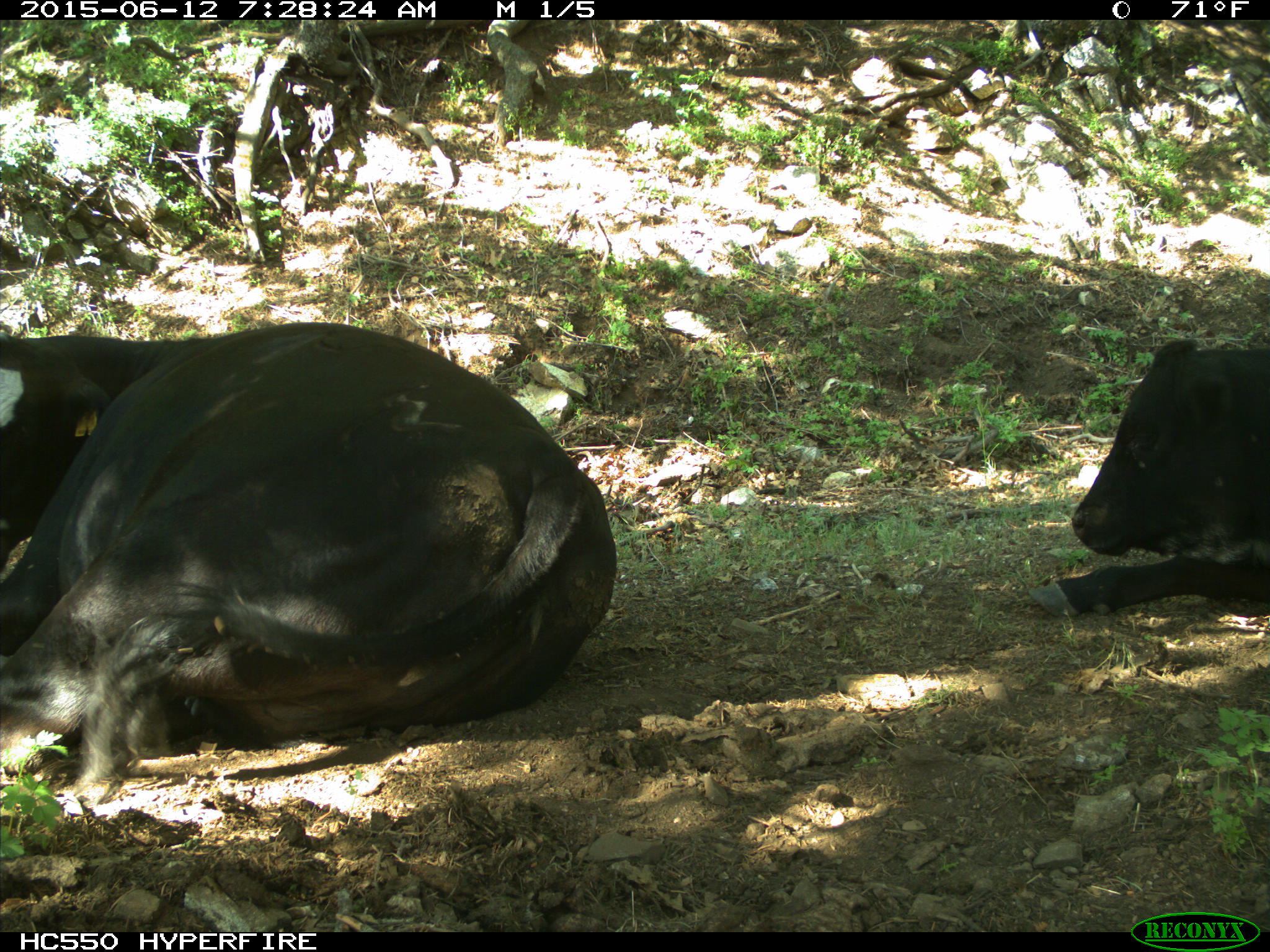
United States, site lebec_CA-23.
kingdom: Animalia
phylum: Chordata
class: Mammalia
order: Artiodactyla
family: Bovidae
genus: Bos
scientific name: Bos taurus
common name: domestic cow